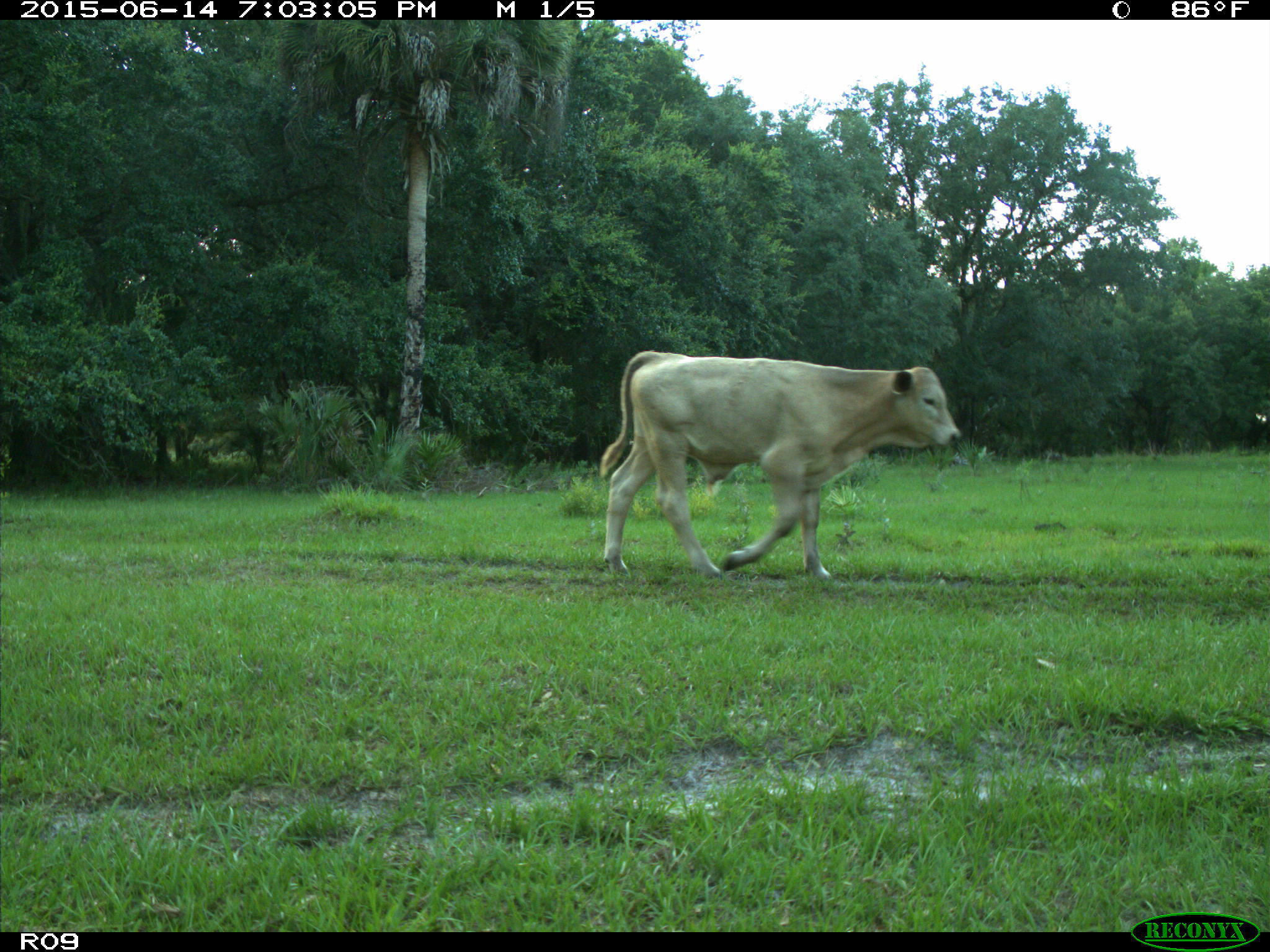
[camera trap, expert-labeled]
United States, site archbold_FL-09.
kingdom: Animalia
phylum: Chordata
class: Mammalia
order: Artiodactyla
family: Bovidae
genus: Bos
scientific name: Bos taurus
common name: domestic cow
Bos taurus (domestic cow).